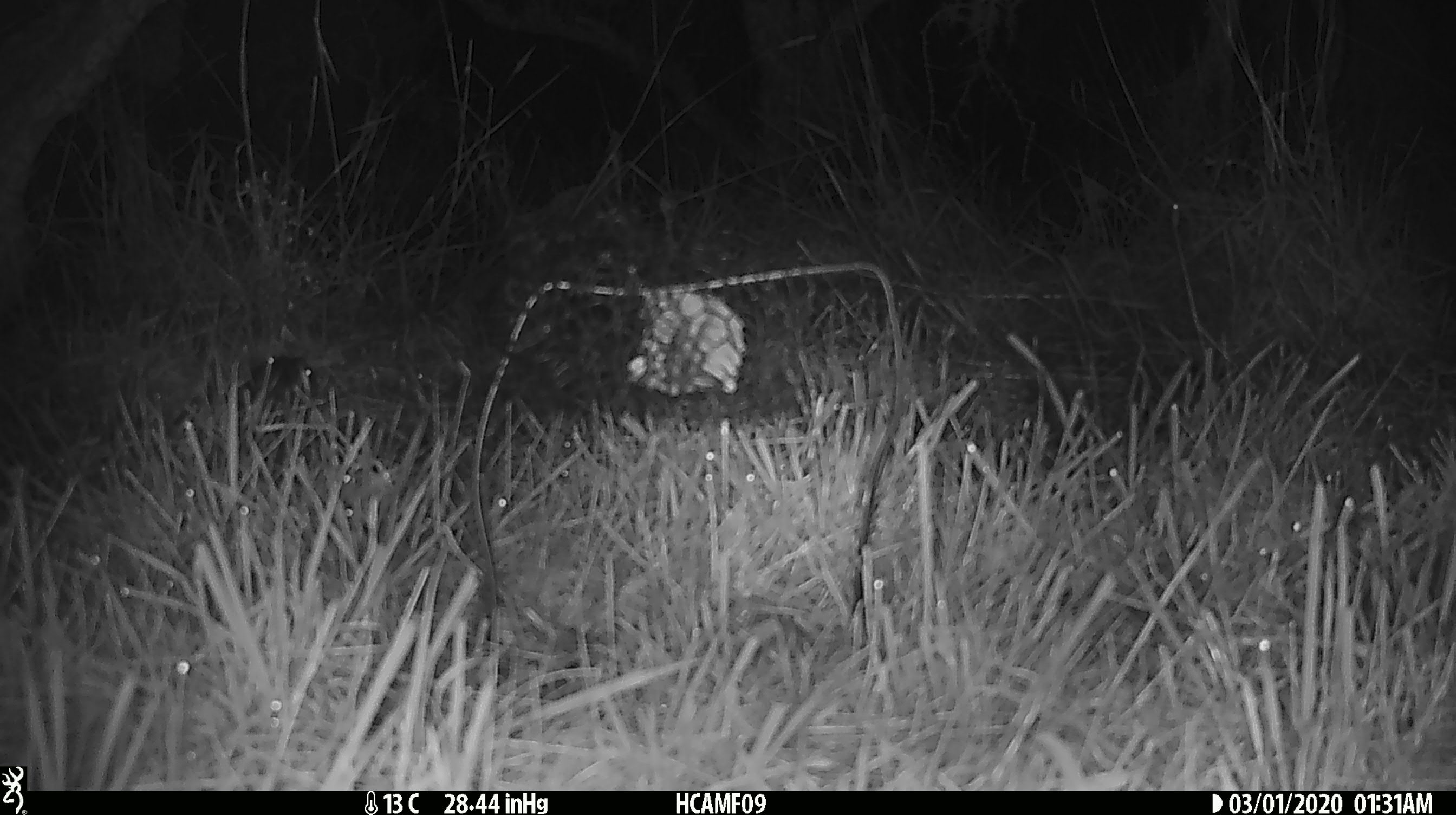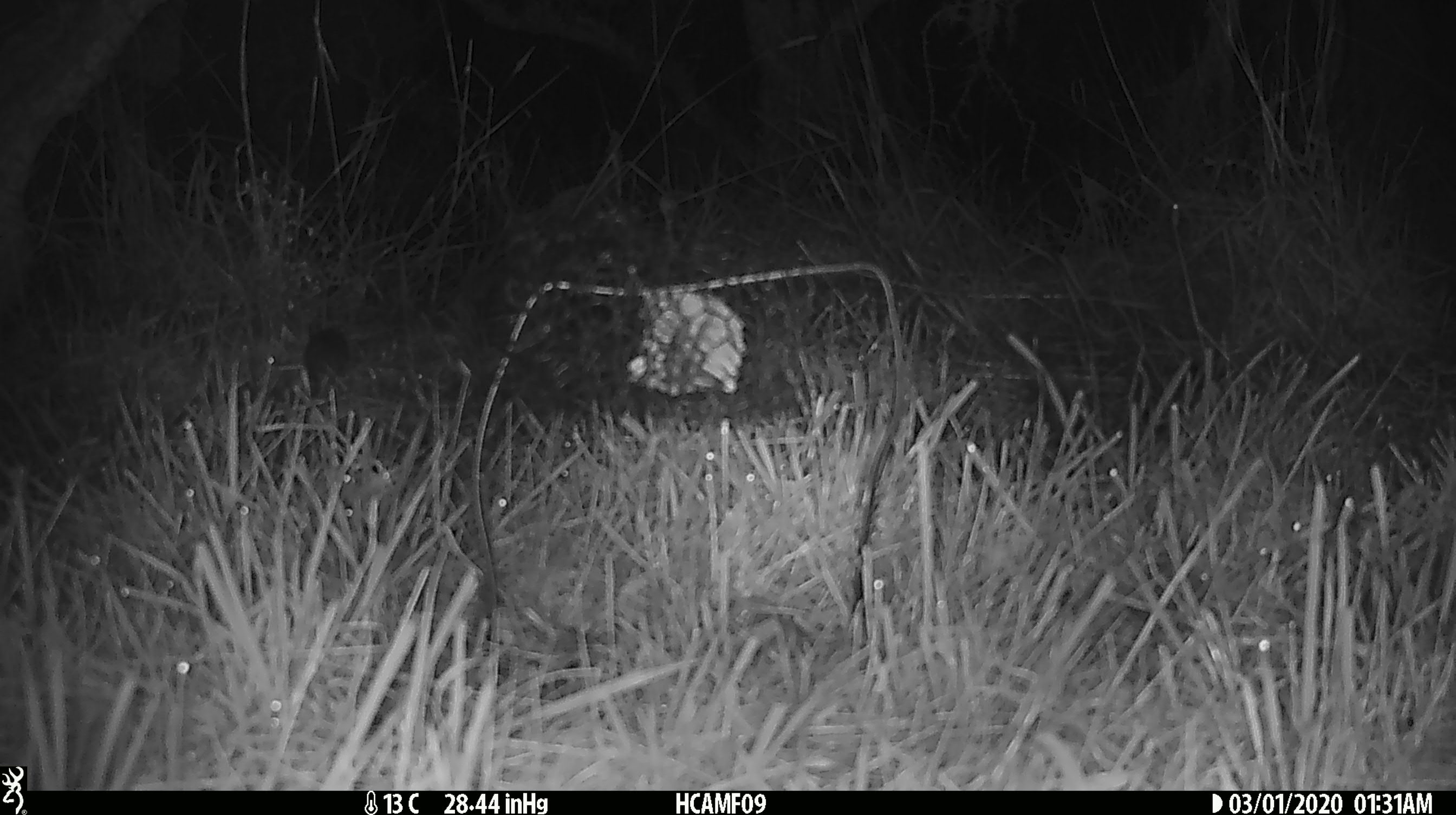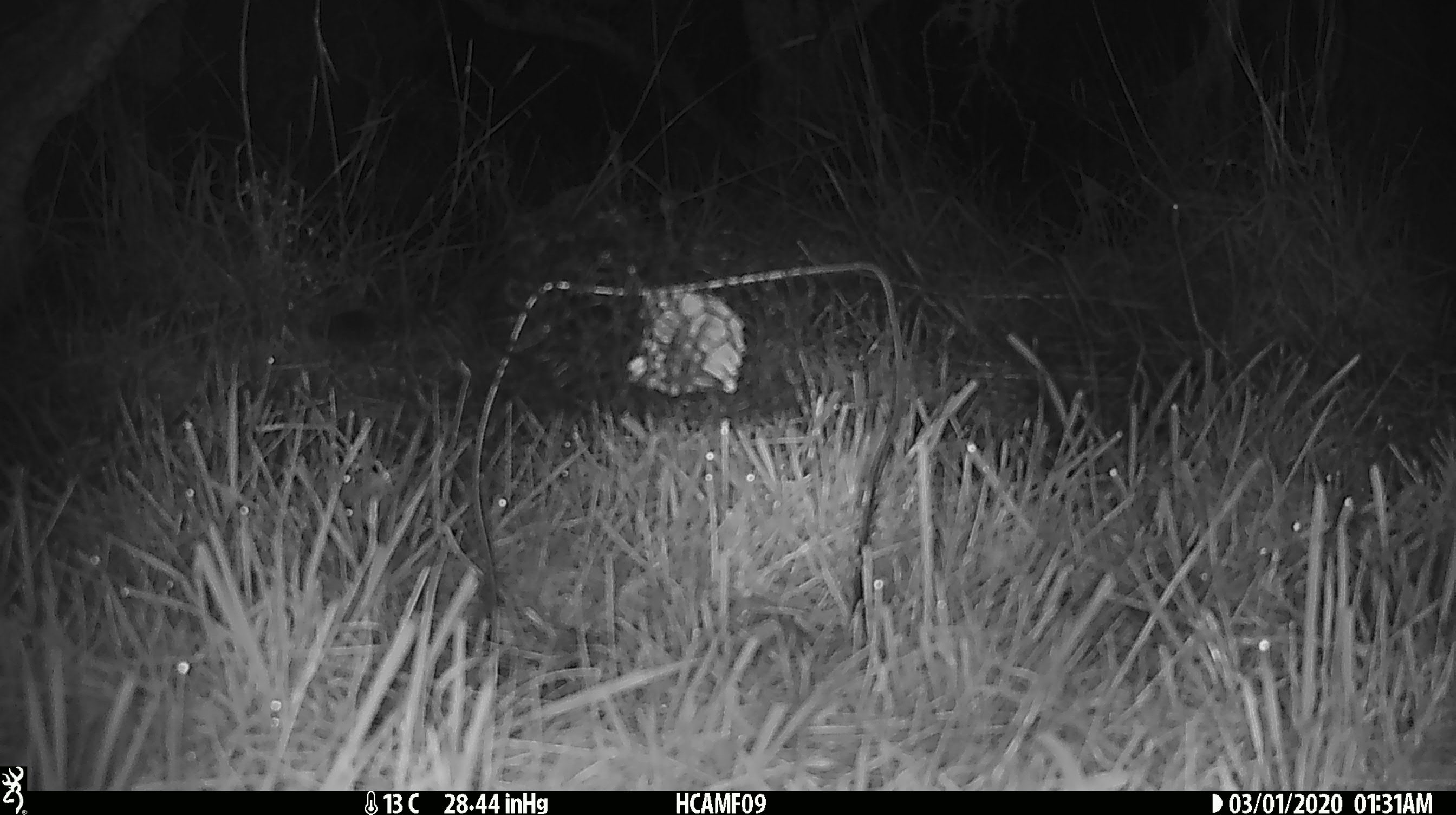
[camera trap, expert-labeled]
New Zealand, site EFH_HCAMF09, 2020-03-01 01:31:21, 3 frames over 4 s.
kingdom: Animalia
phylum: Chordata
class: Mammalia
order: Rodentia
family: Muridae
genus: Mus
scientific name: Mus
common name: mouse